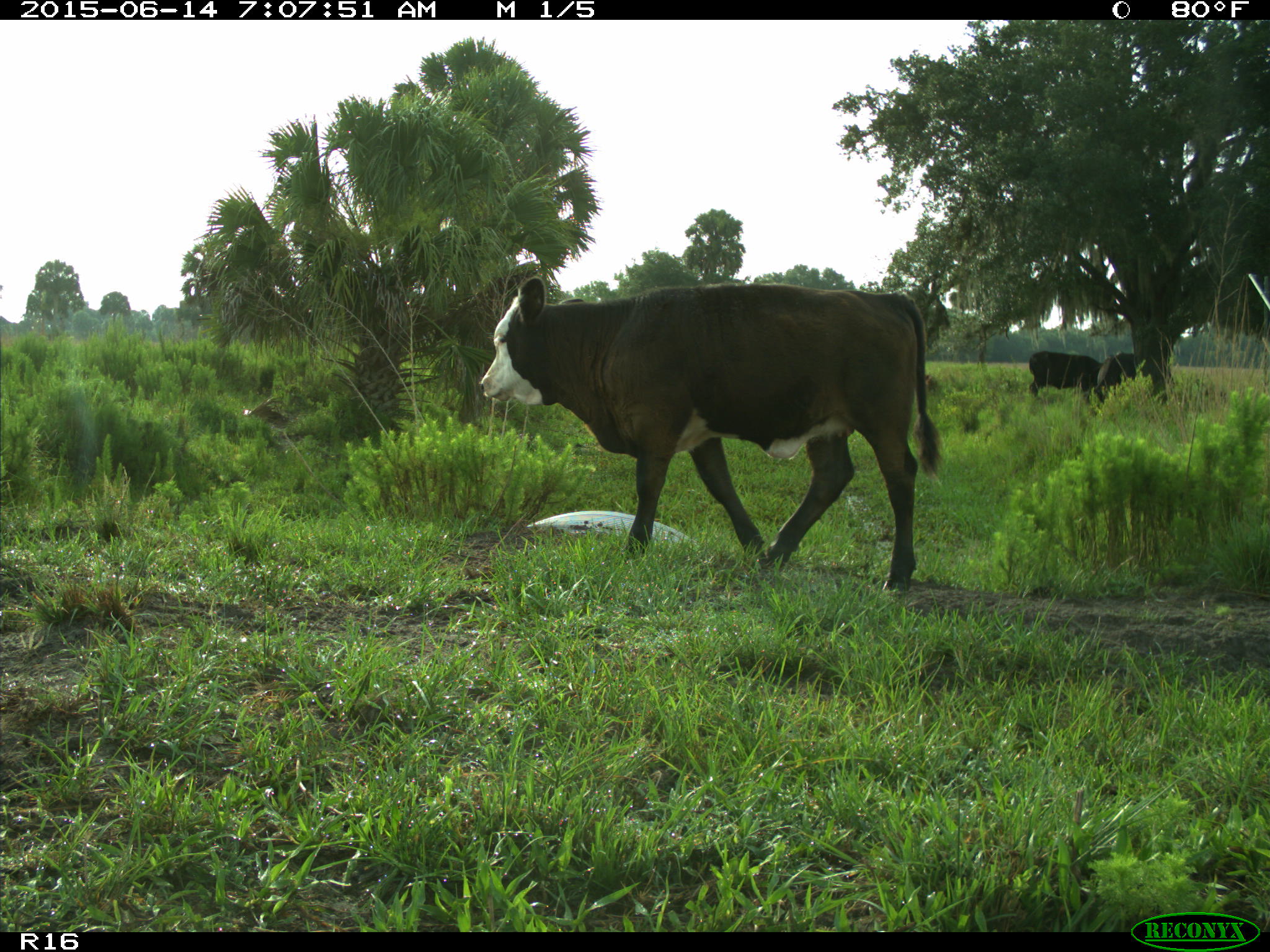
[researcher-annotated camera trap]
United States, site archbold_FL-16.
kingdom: Animalia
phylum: Chordata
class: Mammalia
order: Artiodactyla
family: Bovidae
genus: Bos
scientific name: Bos taurus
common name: domestic cow